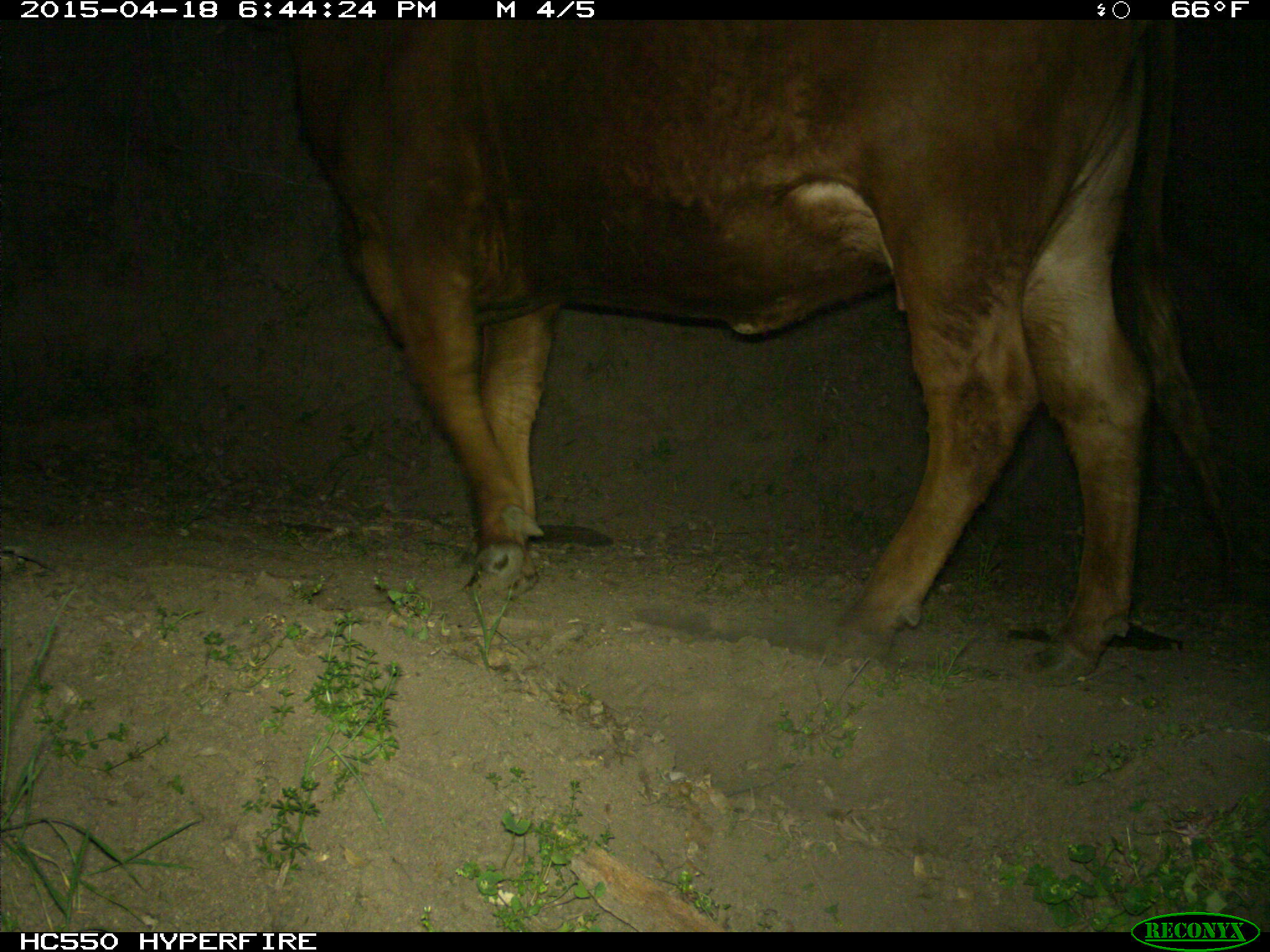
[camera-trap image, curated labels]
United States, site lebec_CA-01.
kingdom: Animalia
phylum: Chordata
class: Mammalia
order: Artiodactyla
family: Bovidae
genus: Bos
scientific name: Bos taurus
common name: domestic cow